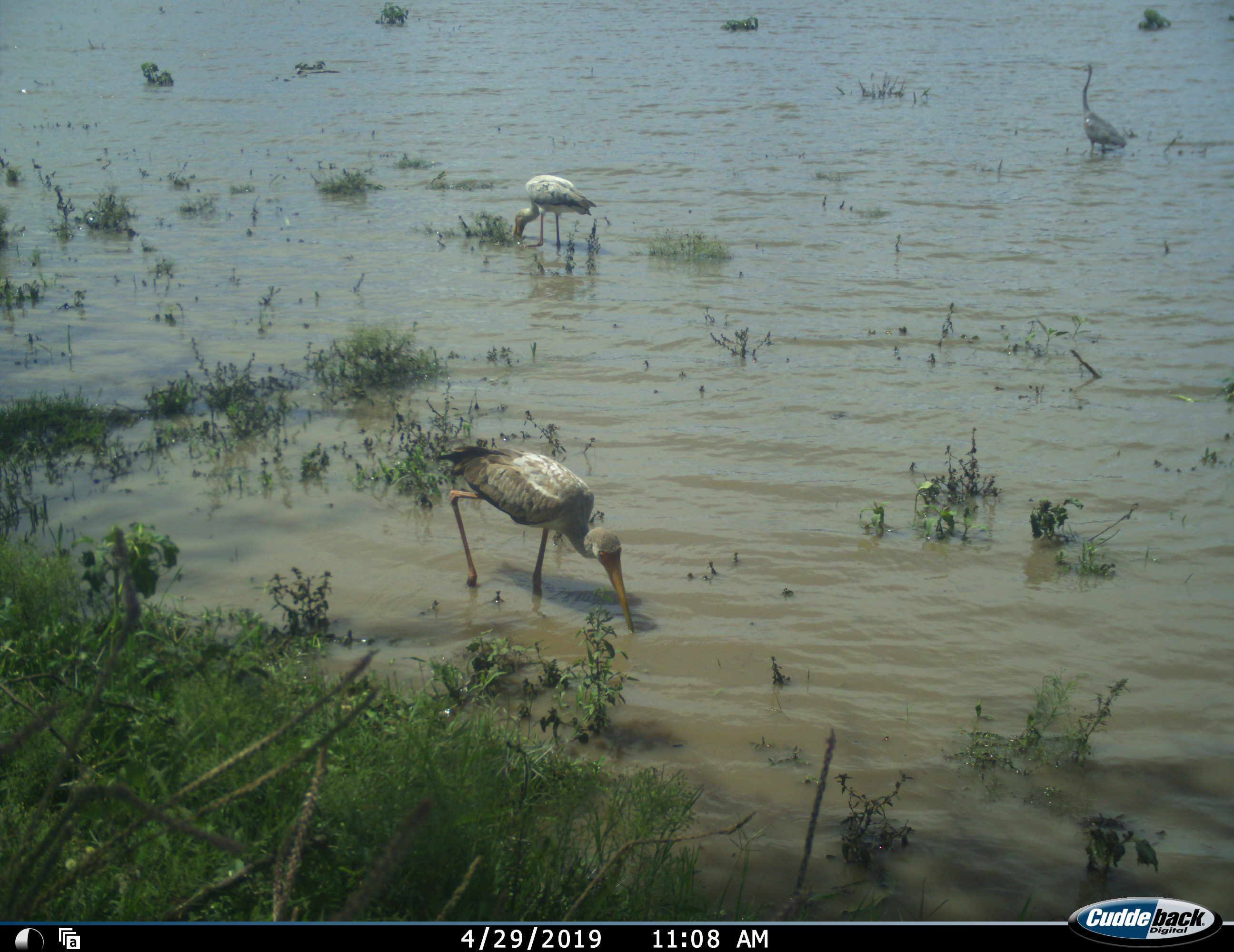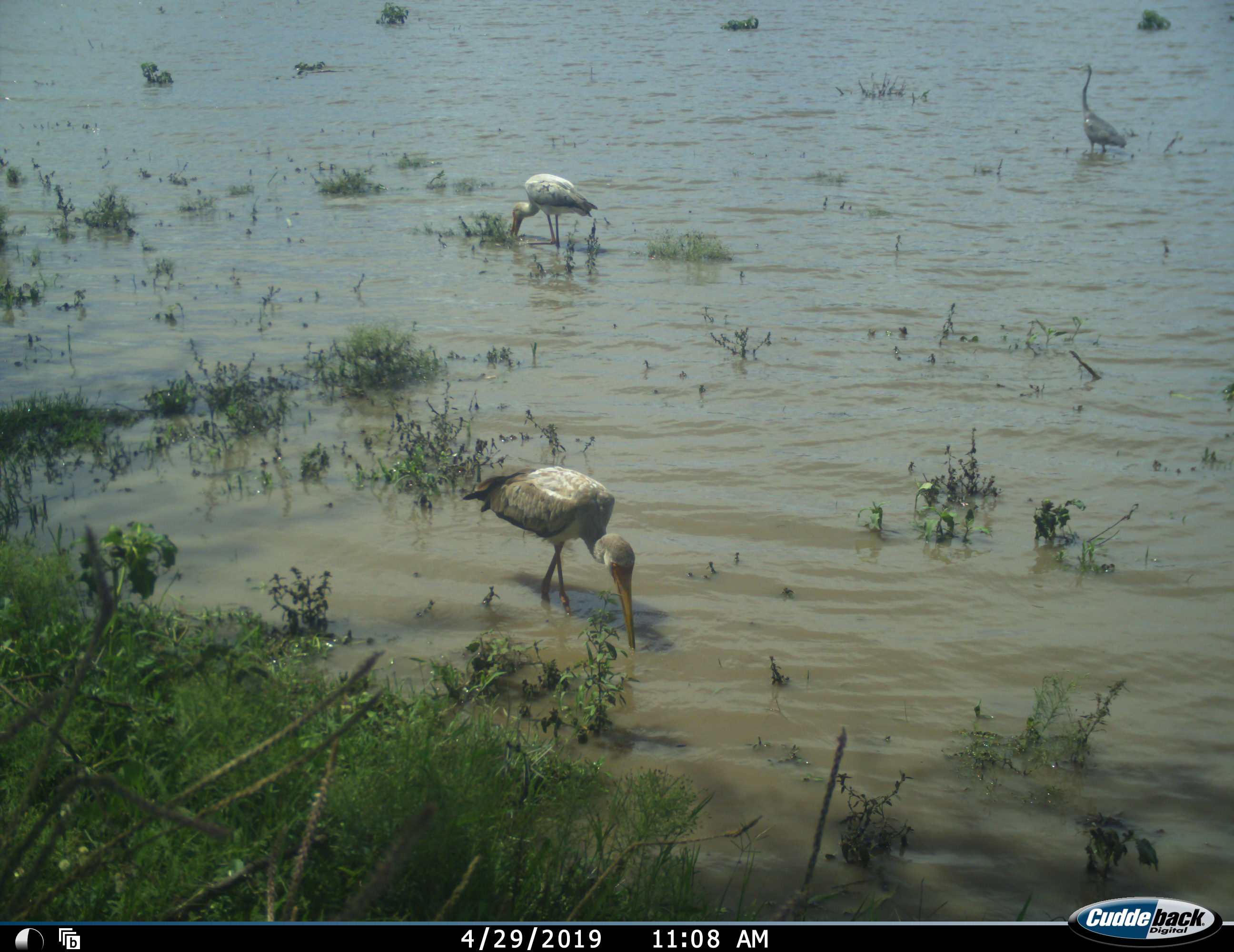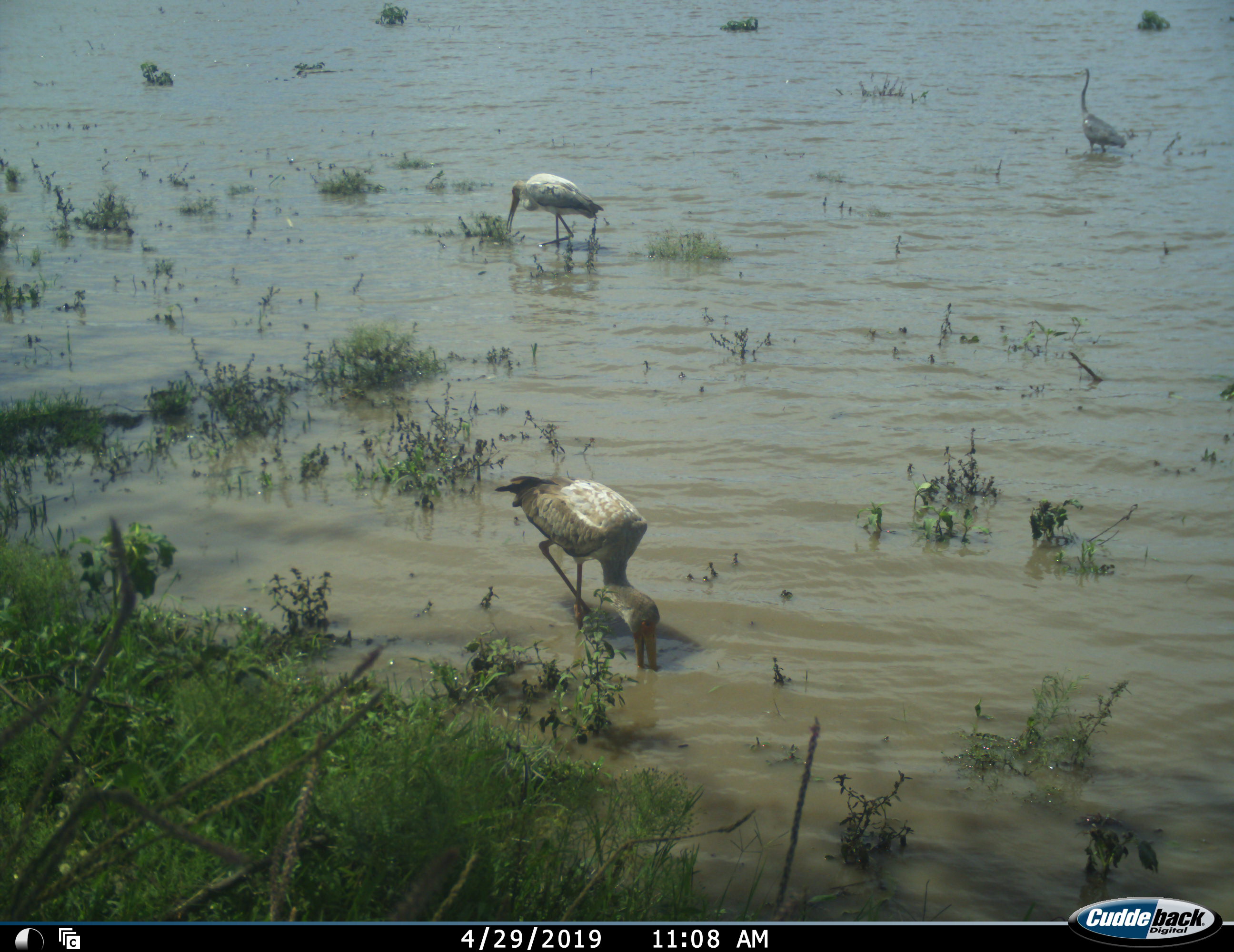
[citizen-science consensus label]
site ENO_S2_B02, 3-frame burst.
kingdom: Animalia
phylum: Chordata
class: Aves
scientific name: Aves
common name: bird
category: birdother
Birdother (bird) (Aves), count 3. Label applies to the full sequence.